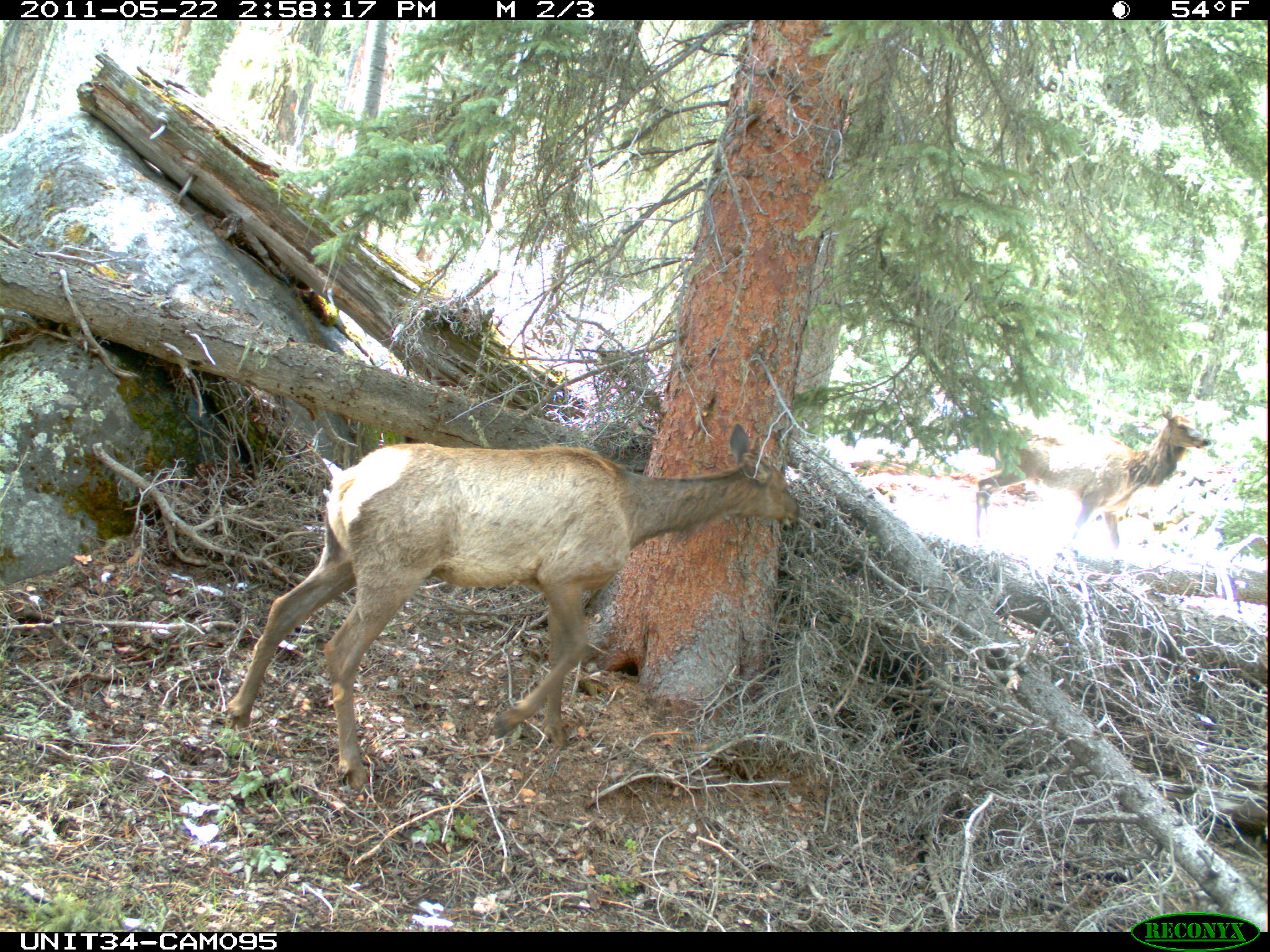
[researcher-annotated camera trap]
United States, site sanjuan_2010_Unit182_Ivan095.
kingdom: Animalia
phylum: Chordata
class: Mammalia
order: Artiodactyla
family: Cervidae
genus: Cervus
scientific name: Cervus elaphus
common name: red deer